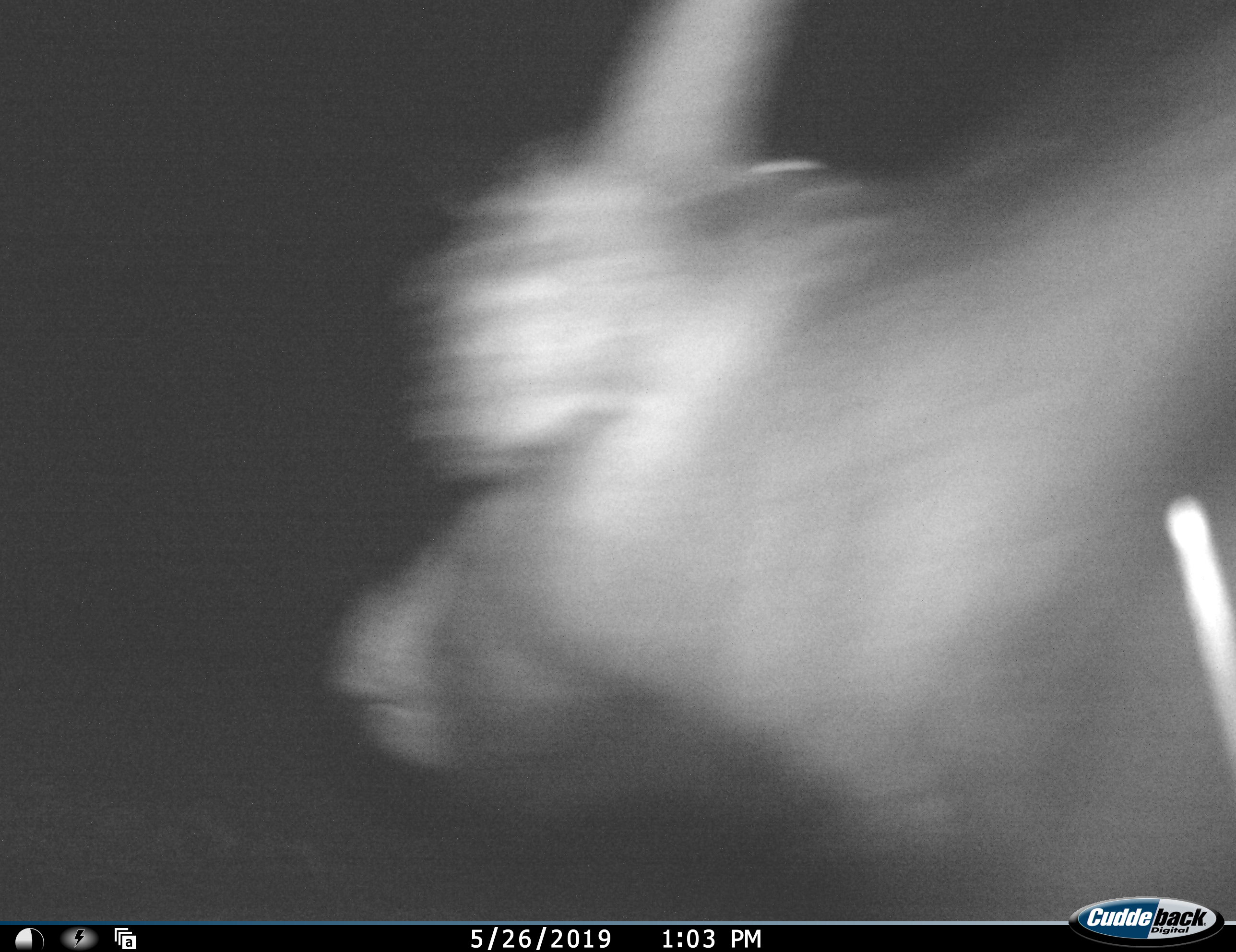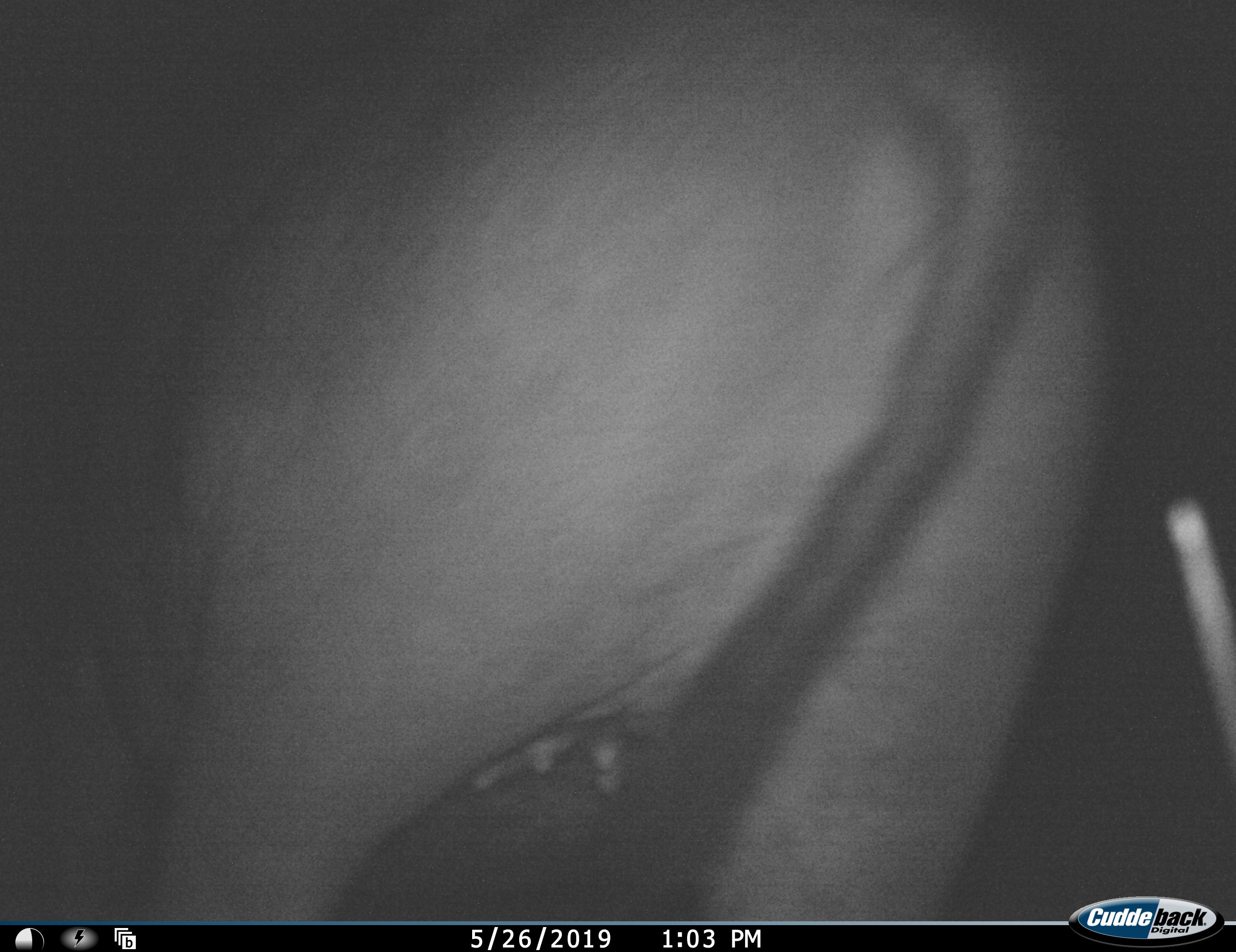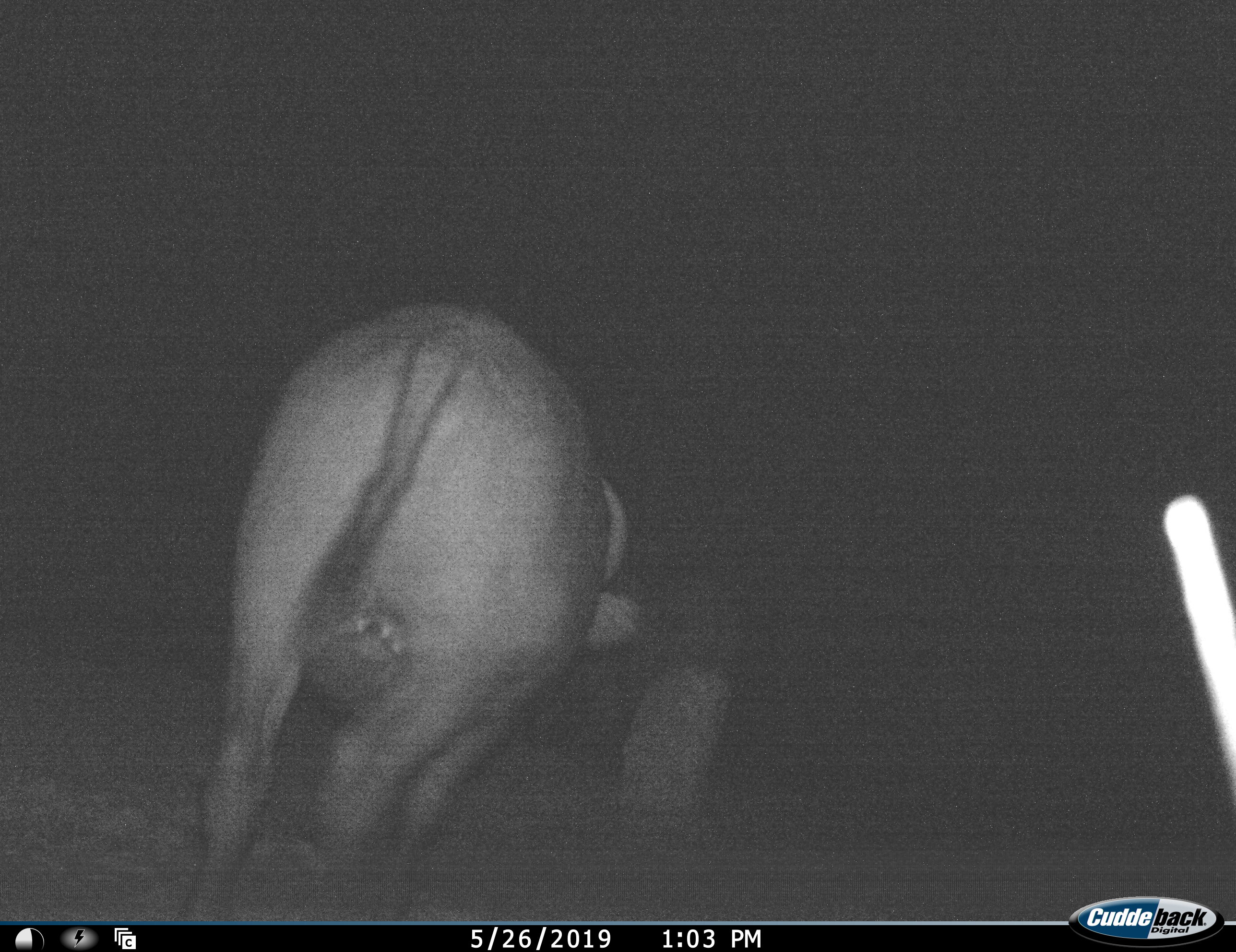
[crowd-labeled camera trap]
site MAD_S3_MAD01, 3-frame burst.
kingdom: Animalia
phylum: Chordata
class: Mammalia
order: Artiodactyla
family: Bovidae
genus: Syncerus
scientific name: Syncerus caffer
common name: african buffalo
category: buffalo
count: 1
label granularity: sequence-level